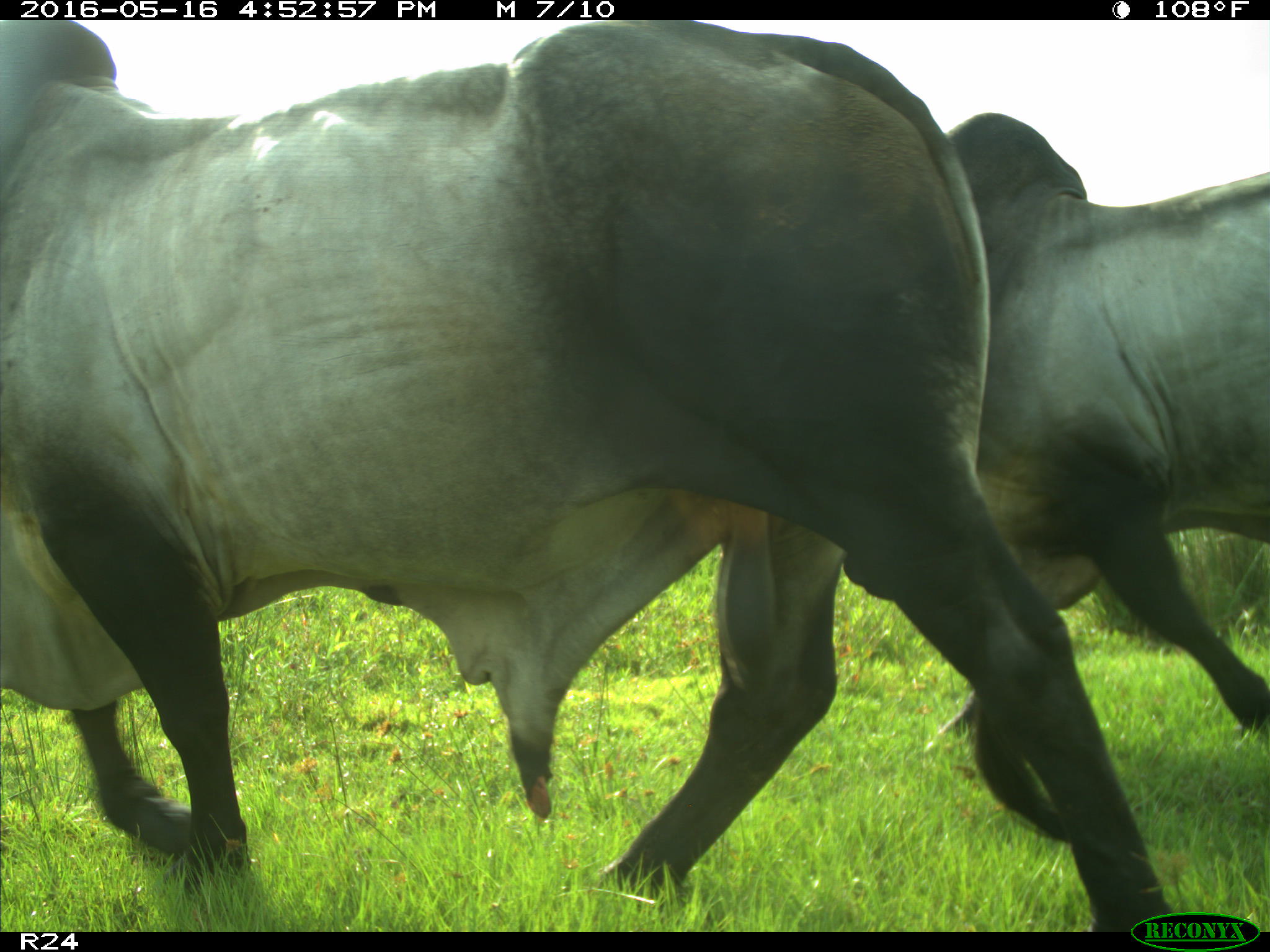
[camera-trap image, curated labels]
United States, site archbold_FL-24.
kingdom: Animalia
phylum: Chordata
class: Mammalia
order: Artiodactyla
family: Bovidae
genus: Bos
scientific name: Bos taurus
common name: domestic cow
Bos taurus (domestic cow).